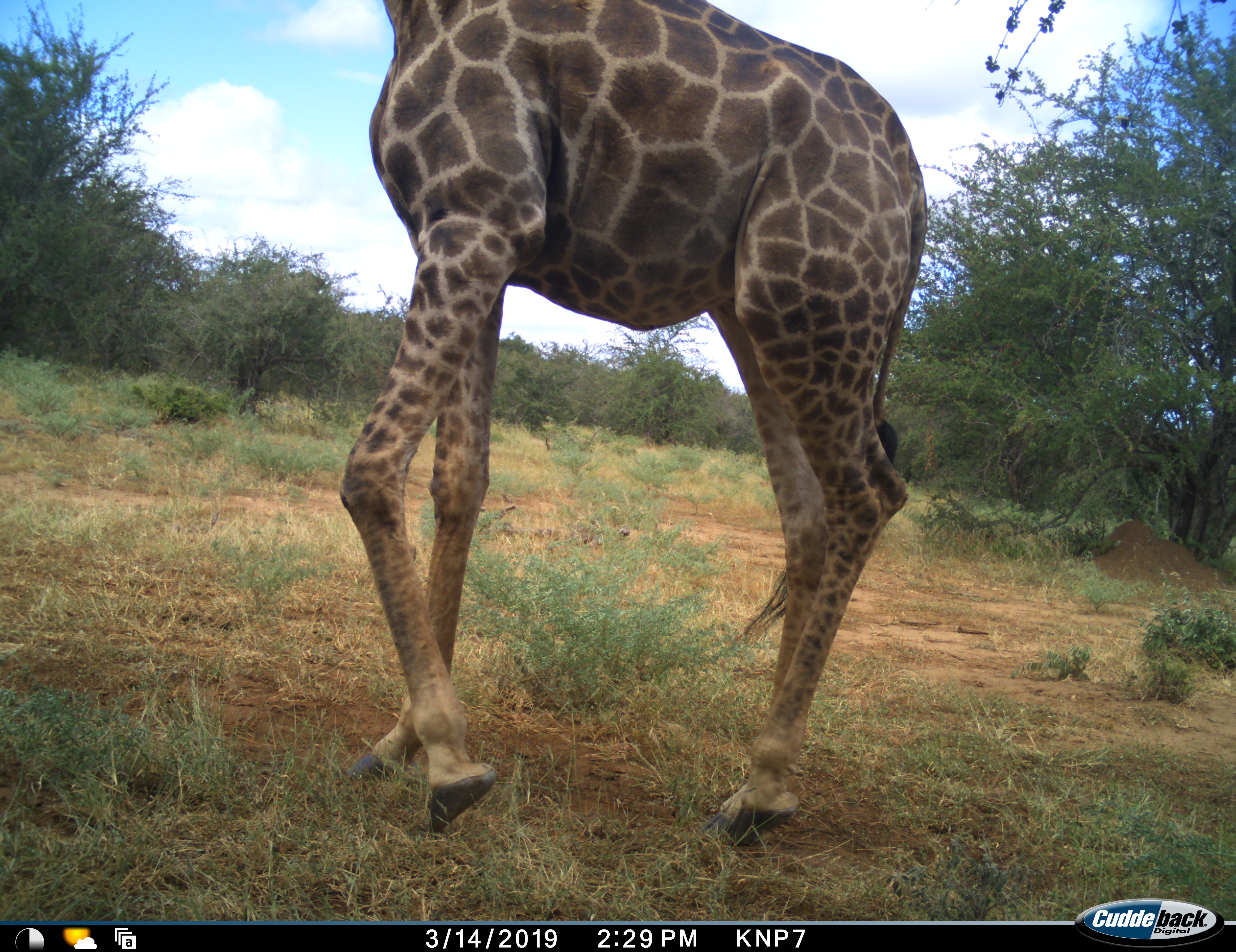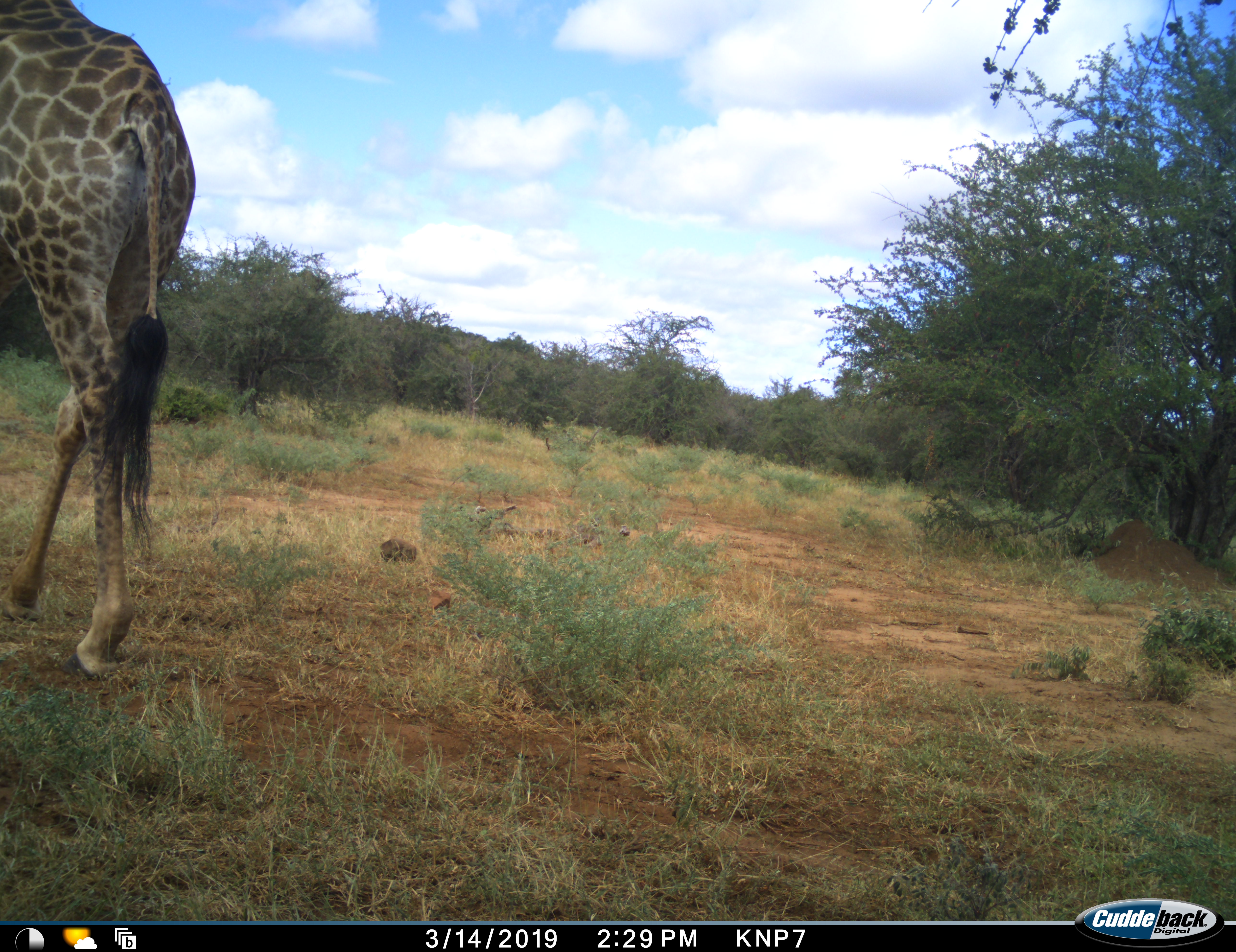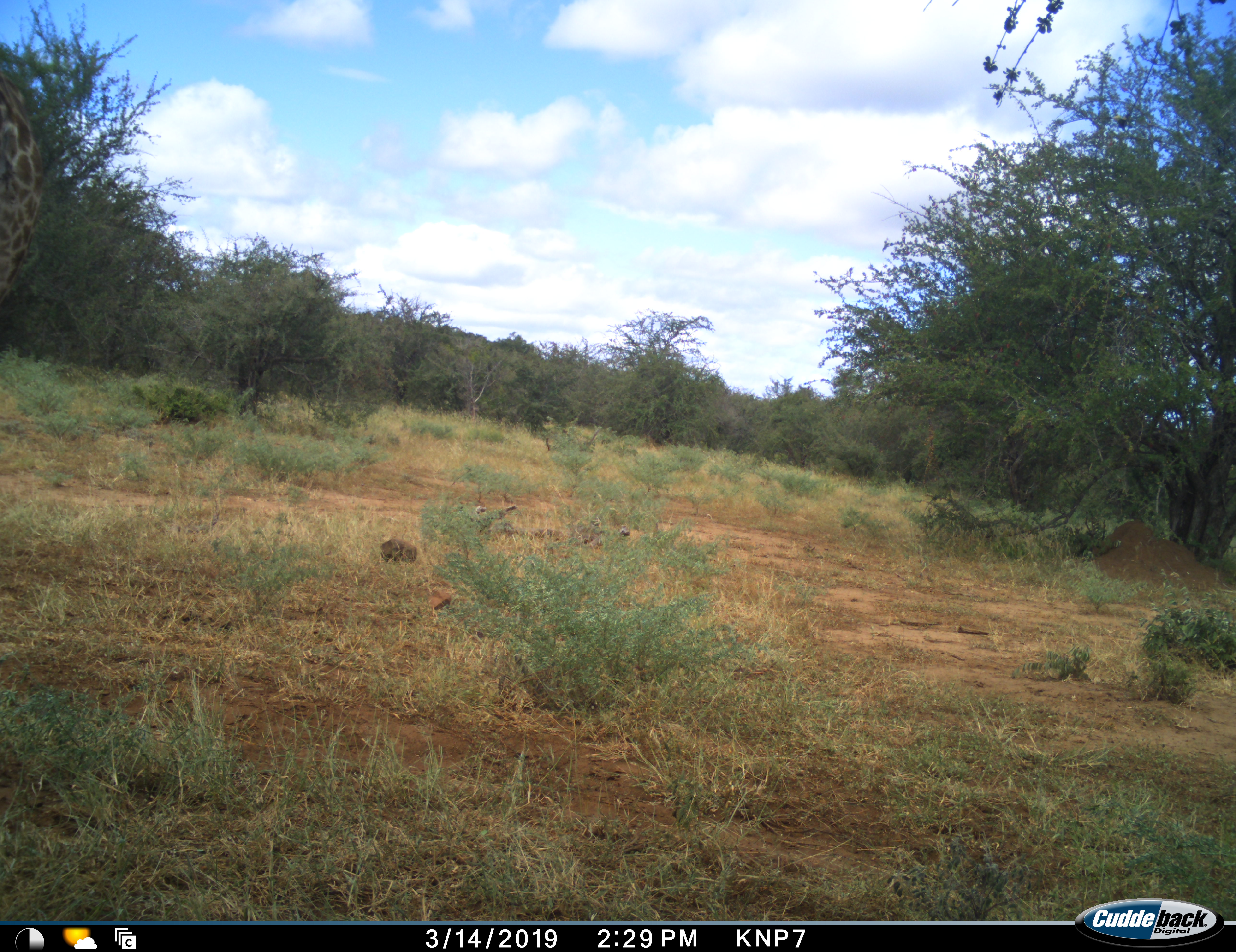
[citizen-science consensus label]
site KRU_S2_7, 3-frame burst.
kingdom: Animalia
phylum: Chordata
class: Mammalia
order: Artiodactyla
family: Giraffidae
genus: Giraffa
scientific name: Giraffa camelopardalis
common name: giraffe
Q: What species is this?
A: Giraffe (Giraffa camelopardalis).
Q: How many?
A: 1.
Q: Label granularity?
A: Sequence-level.